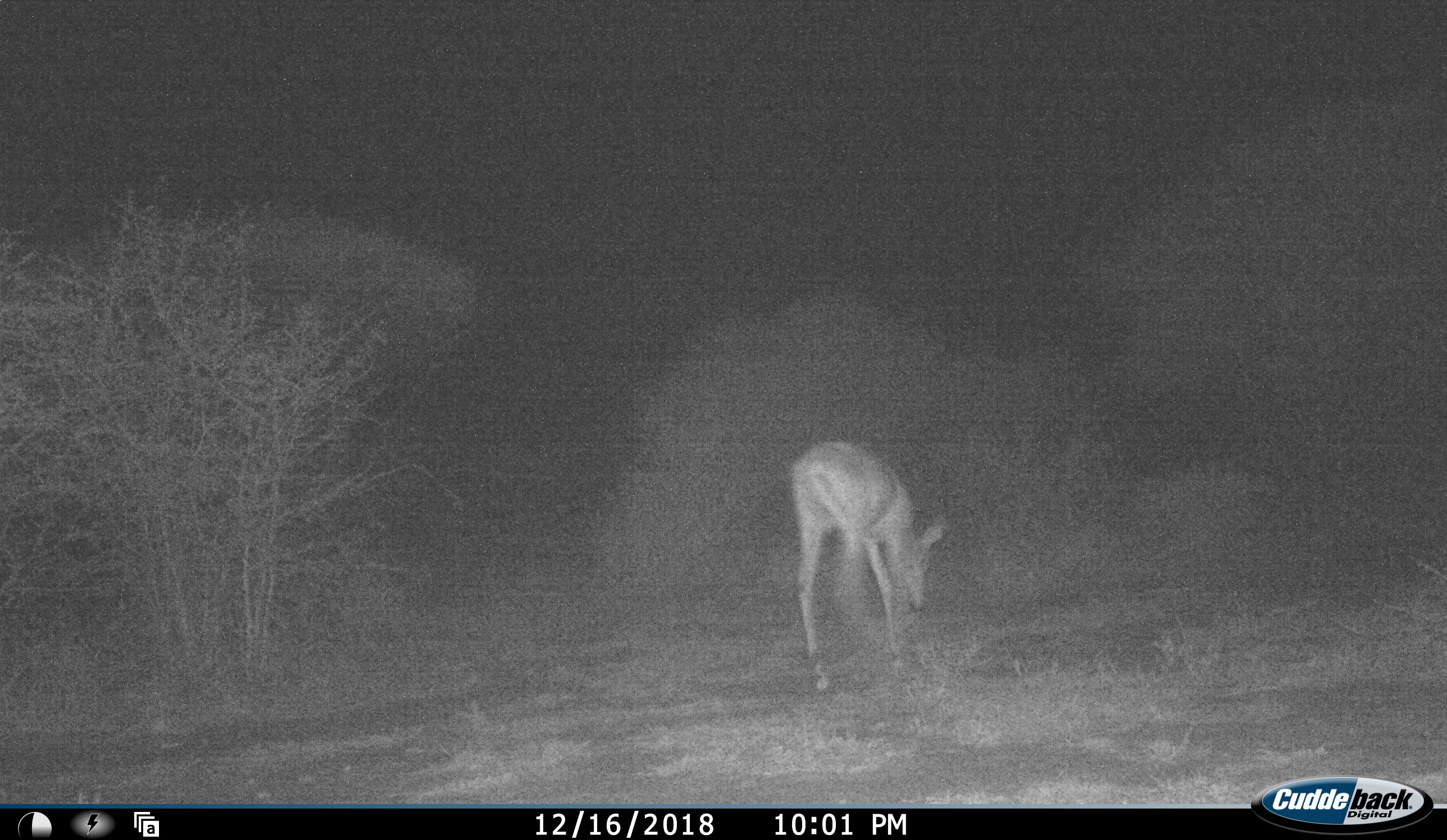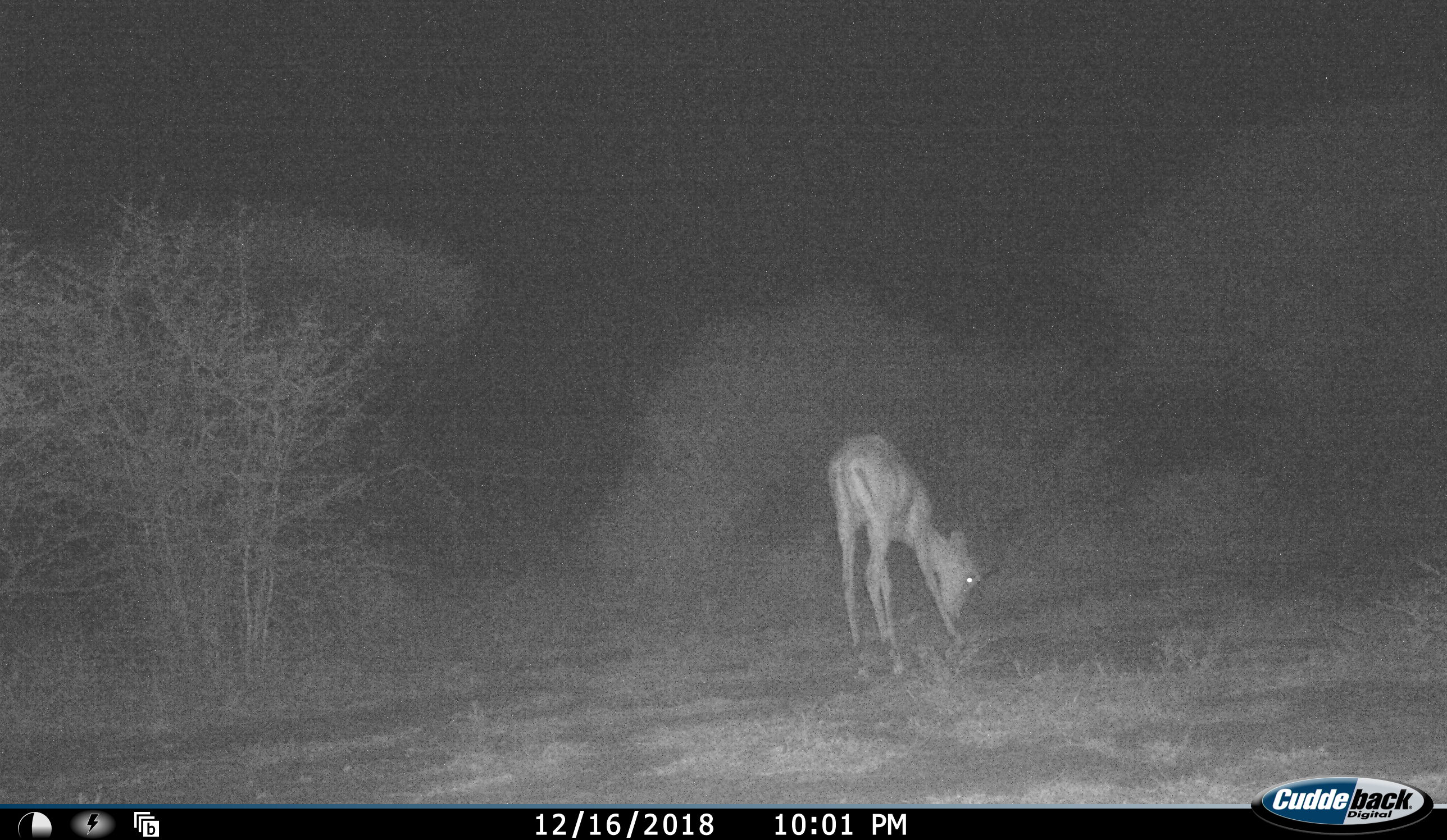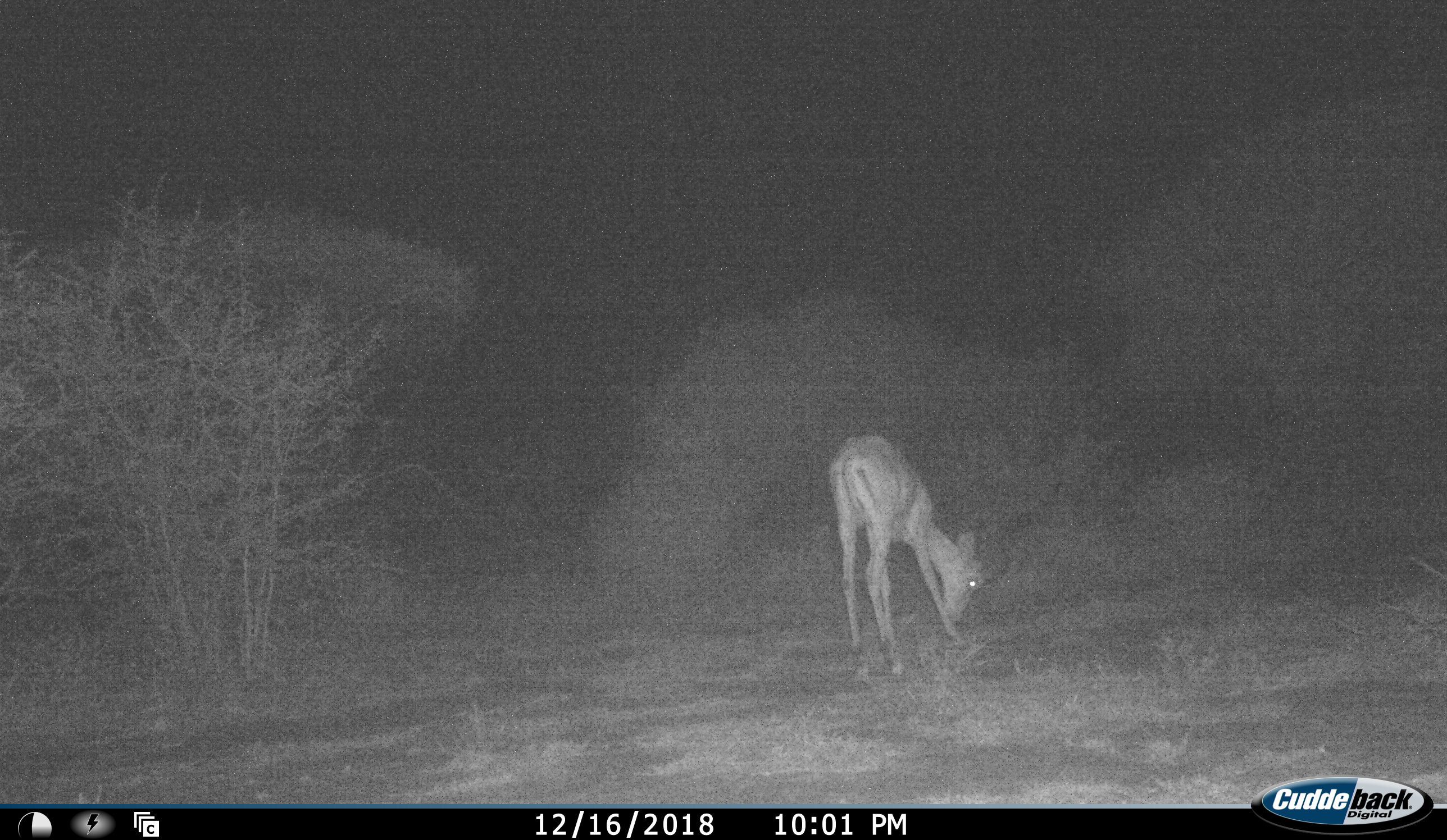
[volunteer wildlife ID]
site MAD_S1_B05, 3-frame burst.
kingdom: Animalia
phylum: Chordata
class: Mammalia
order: Artiodactyla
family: Bovidae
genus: Aepyceros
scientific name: Aepyceros melampus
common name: impala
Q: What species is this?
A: Impala (Aepyceros melampus).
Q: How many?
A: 1.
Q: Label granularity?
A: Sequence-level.